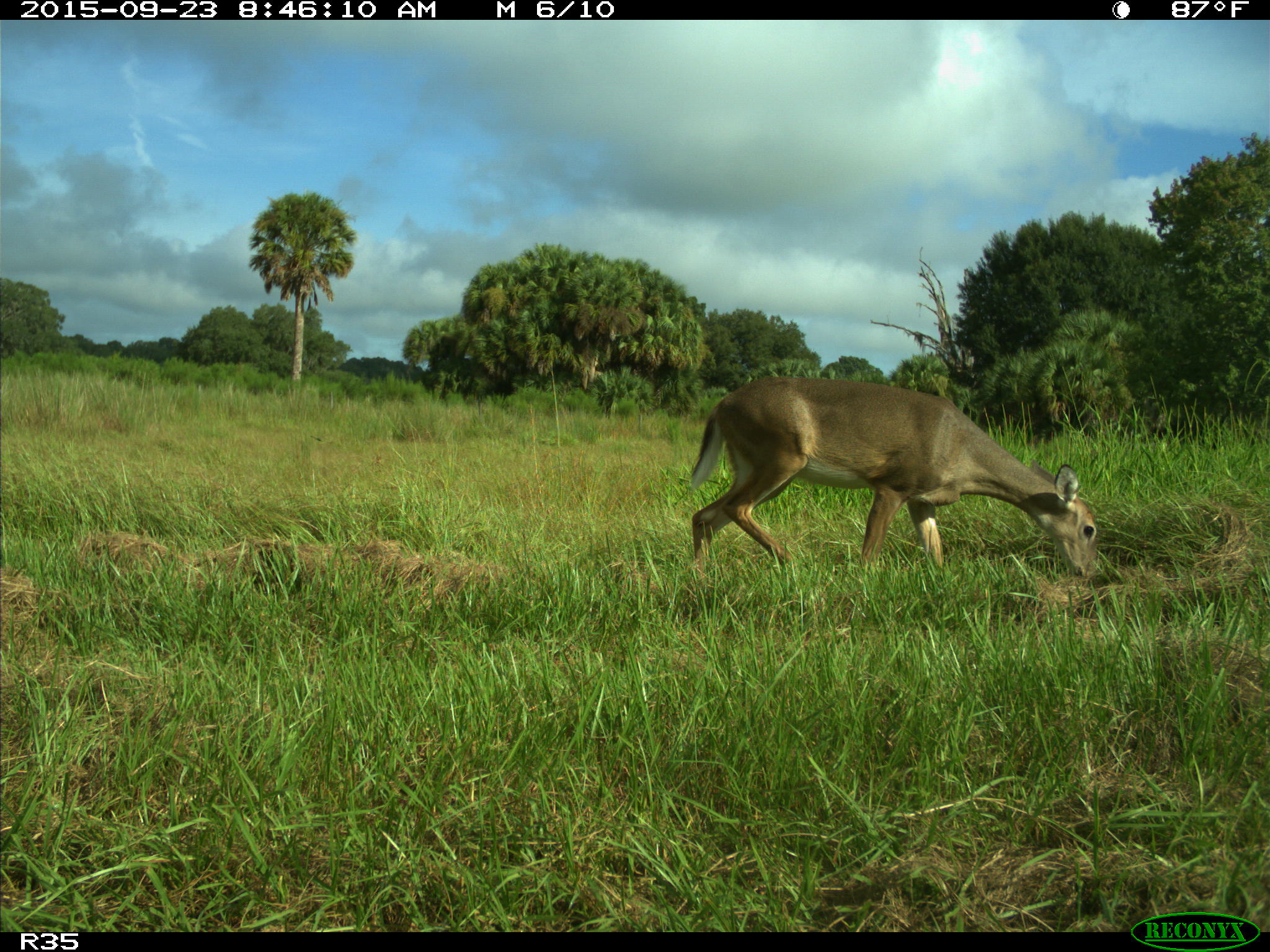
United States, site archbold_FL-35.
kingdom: Animalia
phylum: Chordata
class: Mammalia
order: Artiodactyla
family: Cervidae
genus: Odocoileus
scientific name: Odocoileus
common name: deer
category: unidentified deer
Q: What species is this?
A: Unidentified deer (deer) (Odocoileus).